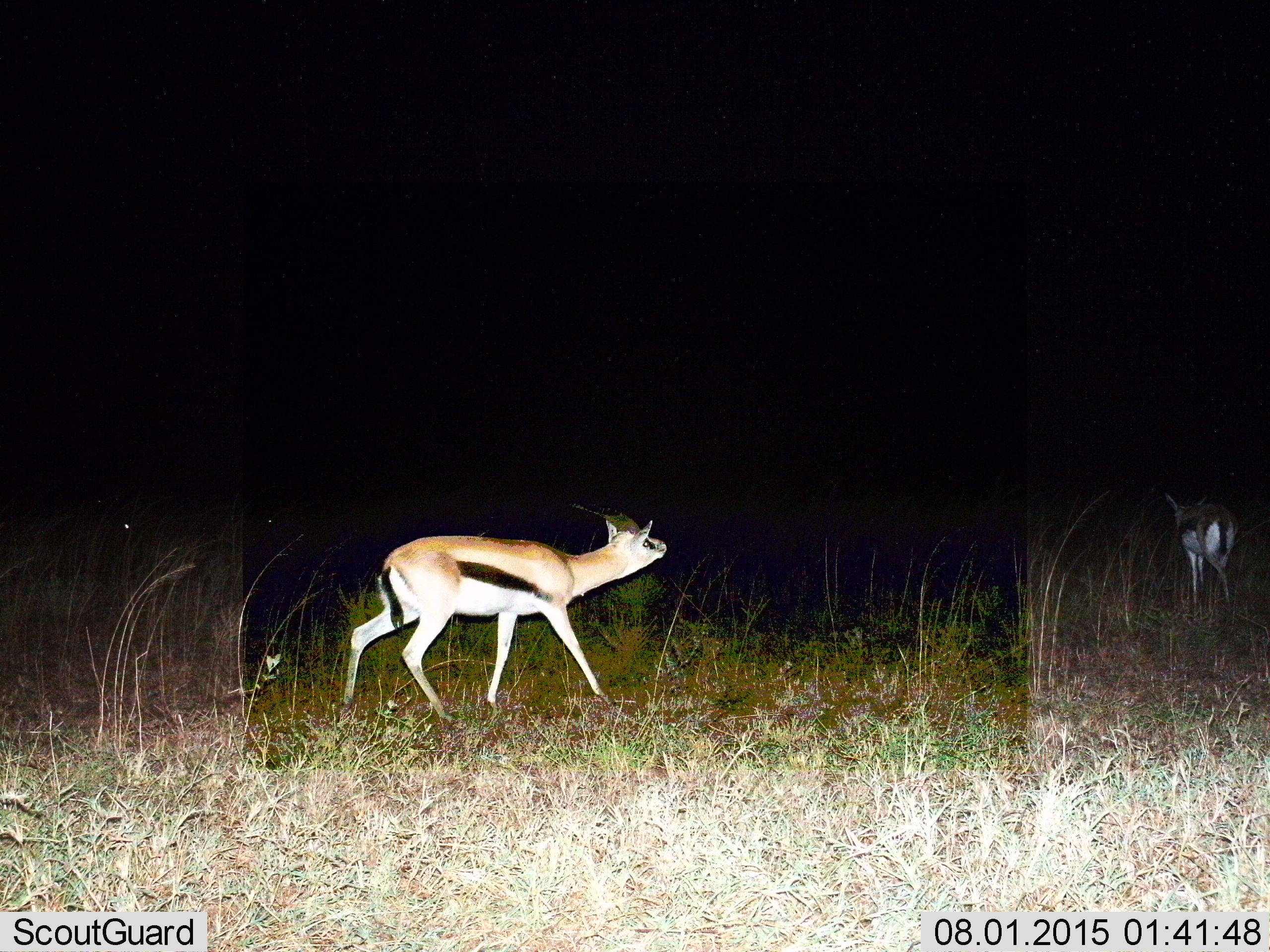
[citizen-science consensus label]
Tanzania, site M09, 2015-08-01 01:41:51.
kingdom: Animalia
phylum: Chordata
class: Mammalia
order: Artiodactyla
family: Bovidae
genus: Eudorcas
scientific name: Eudorcas thomsonii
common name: thomson's gazelle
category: gazellethomsons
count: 2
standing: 30%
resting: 0%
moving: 80%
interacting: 10%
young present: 0%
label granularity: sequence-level